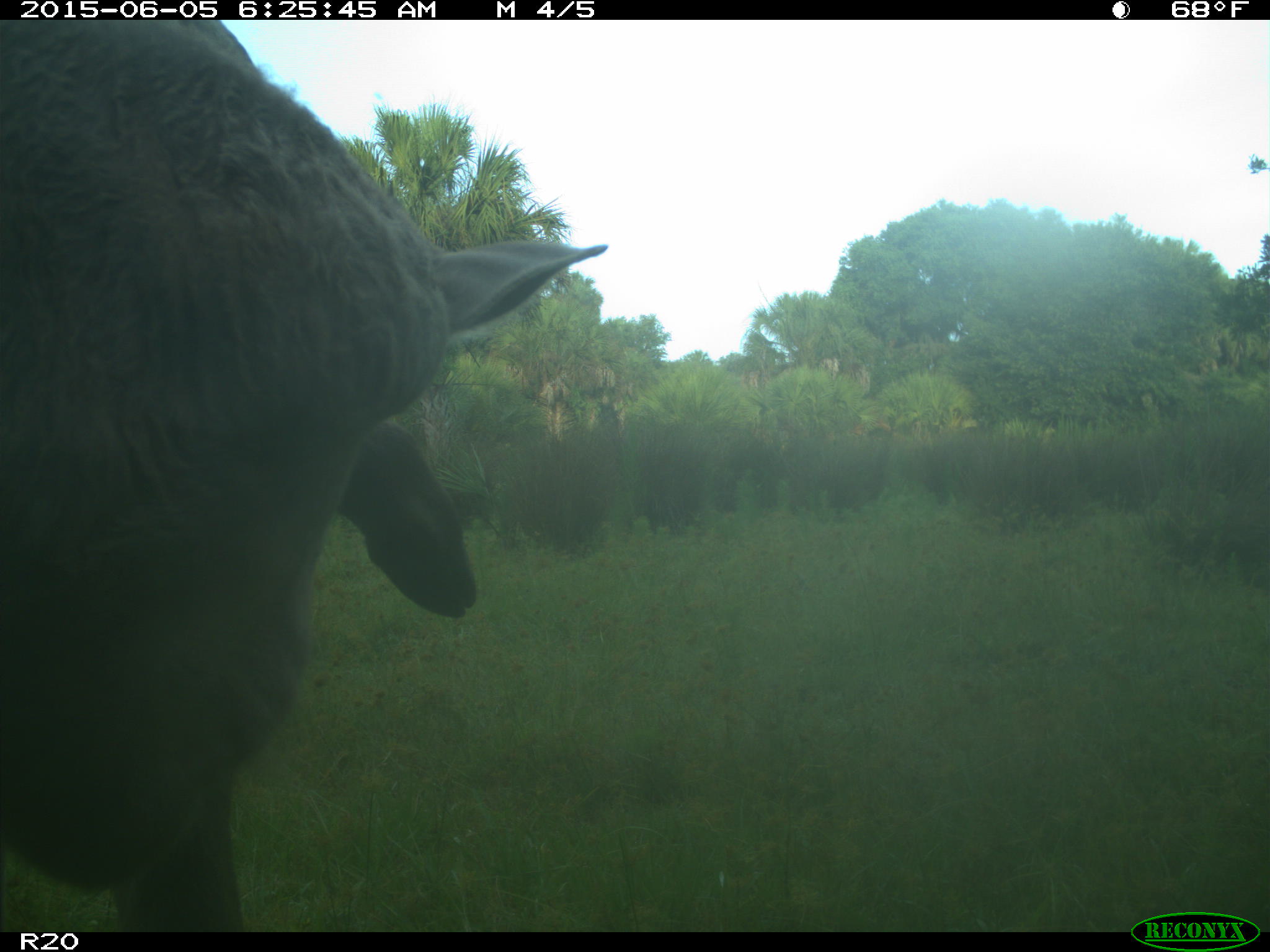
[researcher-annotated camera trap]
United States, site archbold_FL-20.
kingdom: Animalia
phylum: Chordata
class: Mammalia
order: Artiodactyla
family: Bovidae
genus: Bos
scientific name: Bos taurus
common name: domestic cow